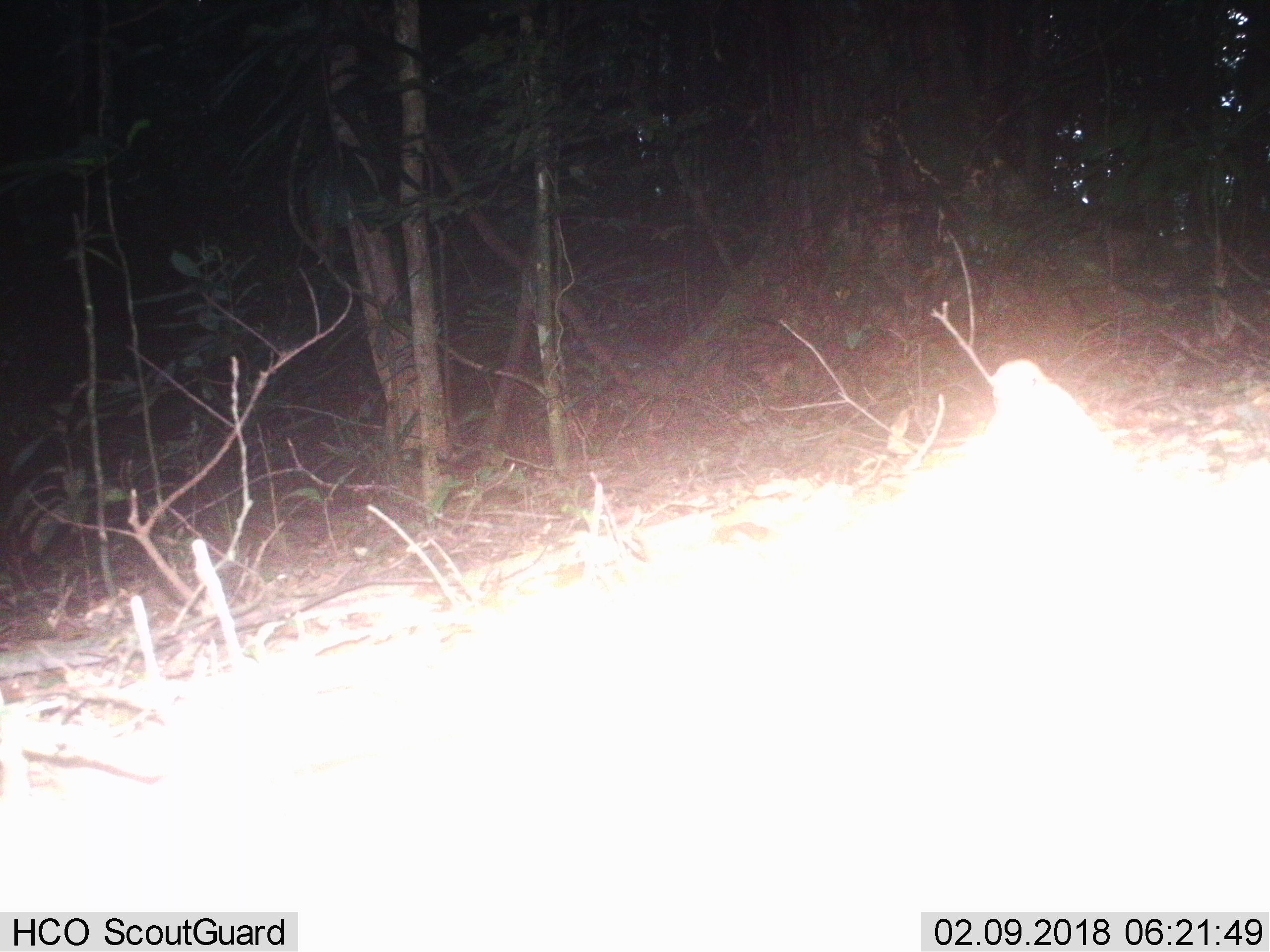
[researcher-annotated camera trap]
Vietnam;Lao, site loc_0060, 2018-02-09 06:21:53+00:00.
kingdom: Animalia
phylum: Chordata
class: Aves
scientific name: Aves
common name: bird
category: unidentified bird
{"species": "unidentified bird (bird) (Aves)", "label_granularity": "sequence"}